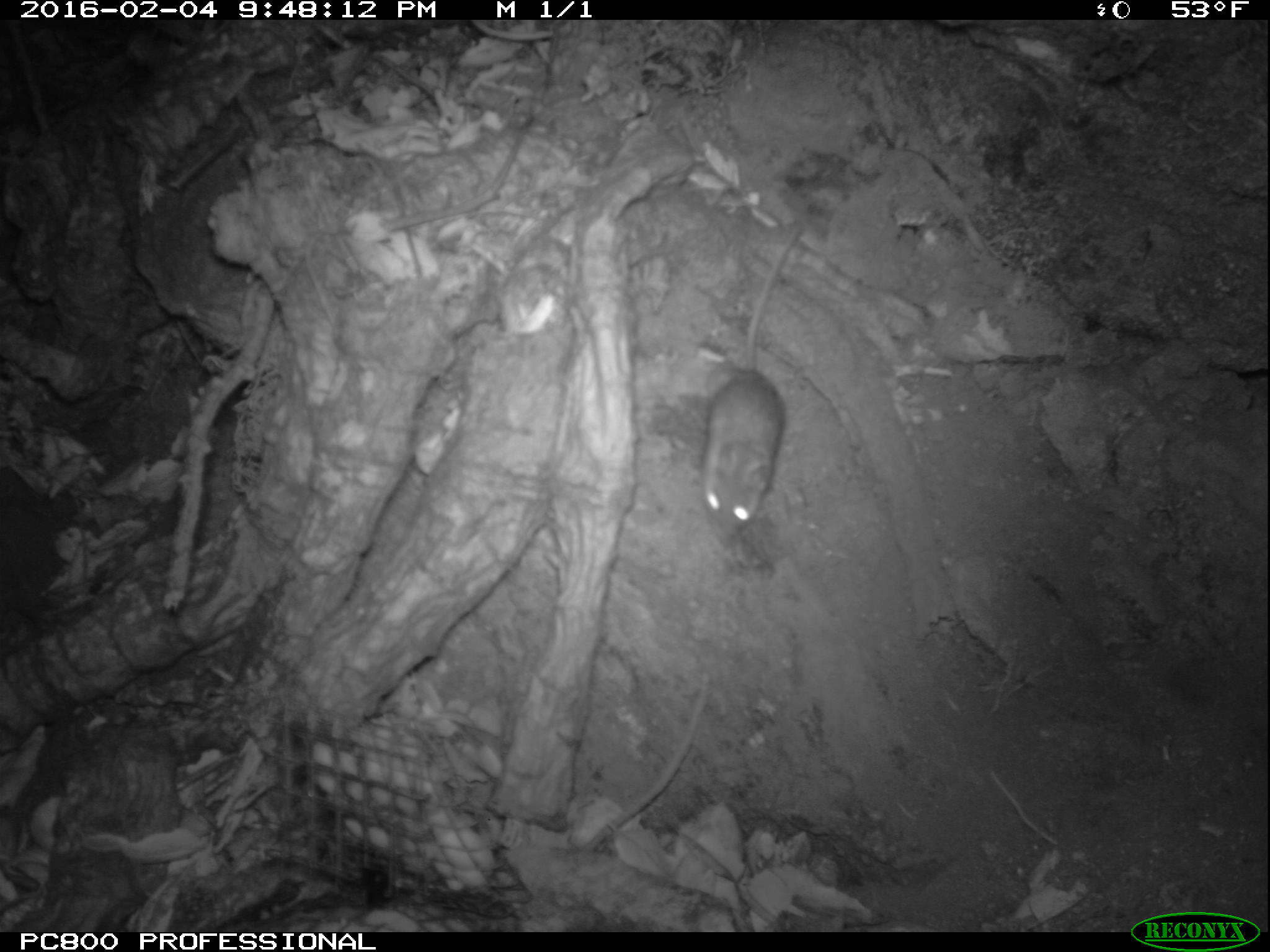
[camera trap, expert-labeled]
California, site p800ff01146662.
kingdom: Animalia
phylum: Chordata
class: Mammalia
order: Rodentia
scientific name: Rodentia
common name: rodent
Rodent (Rodentia).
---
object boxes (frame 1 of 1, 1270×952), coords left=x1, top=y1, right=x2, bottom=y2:
rodent: left=698, top=213, right=805, bottom=536